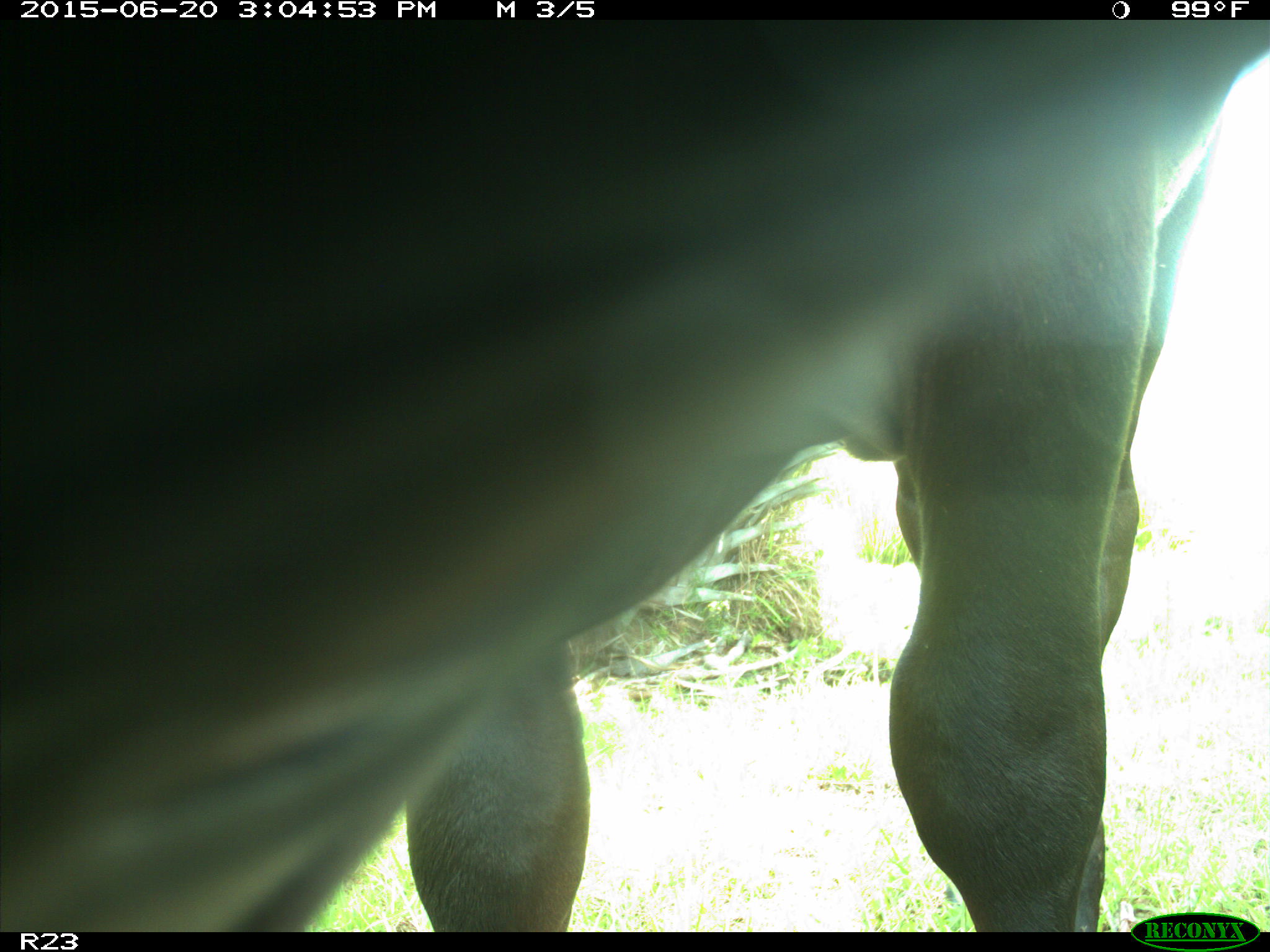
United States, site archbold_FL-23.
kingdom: Animalia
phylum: Chordata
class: Mammalia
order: Artiodactyla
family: Bovidae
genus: Bos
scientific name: Bos taurus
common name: domestic cow